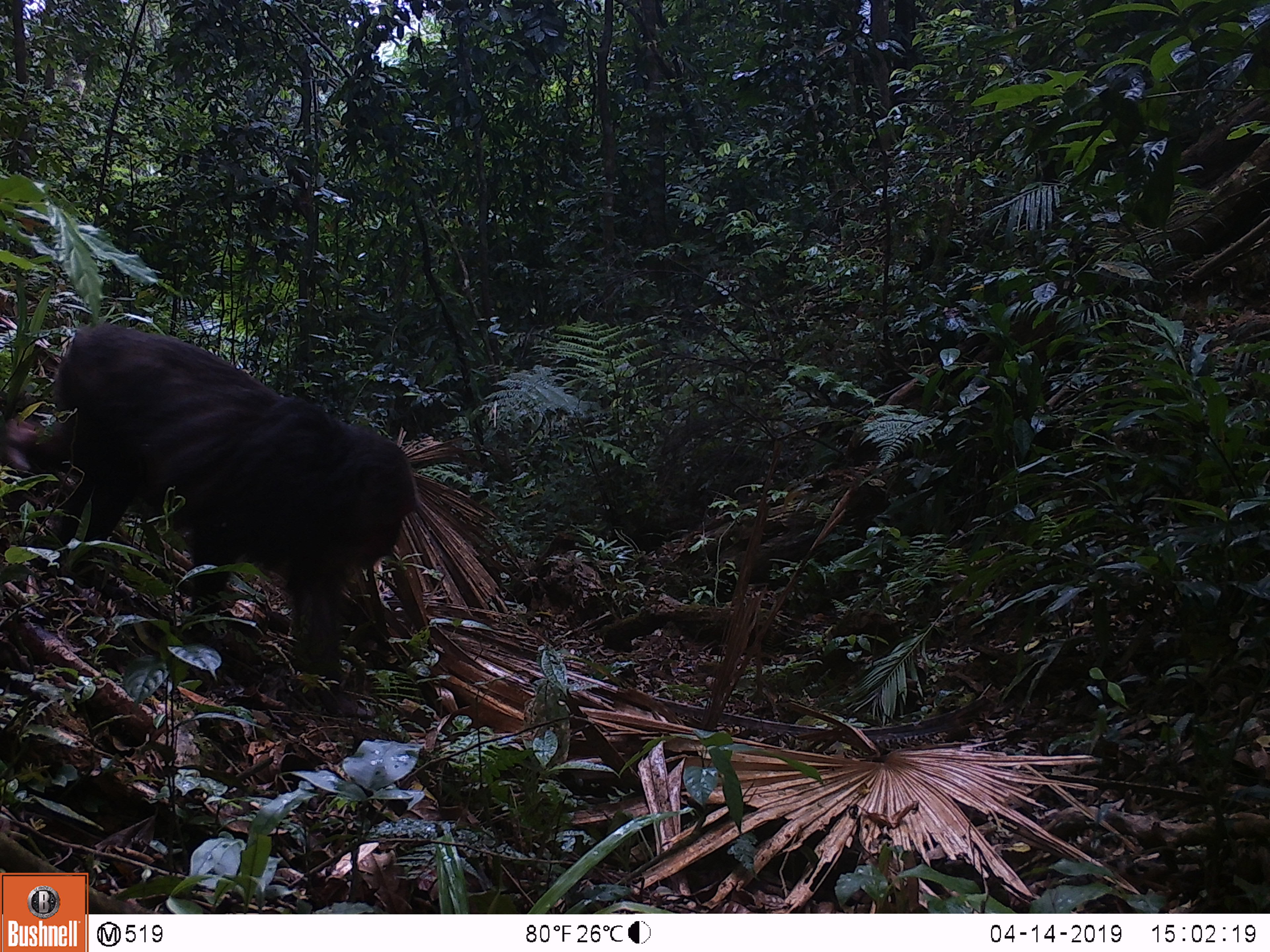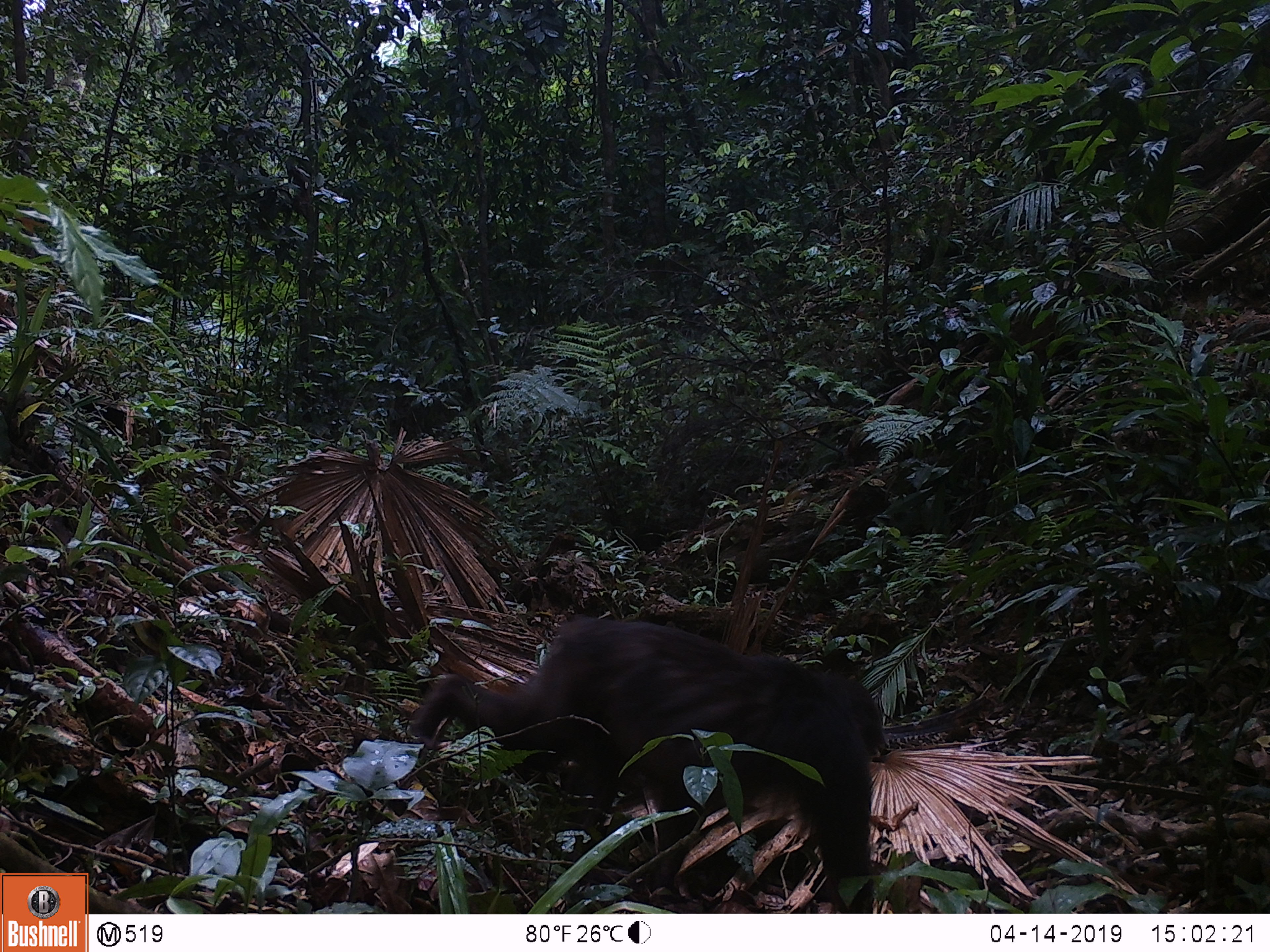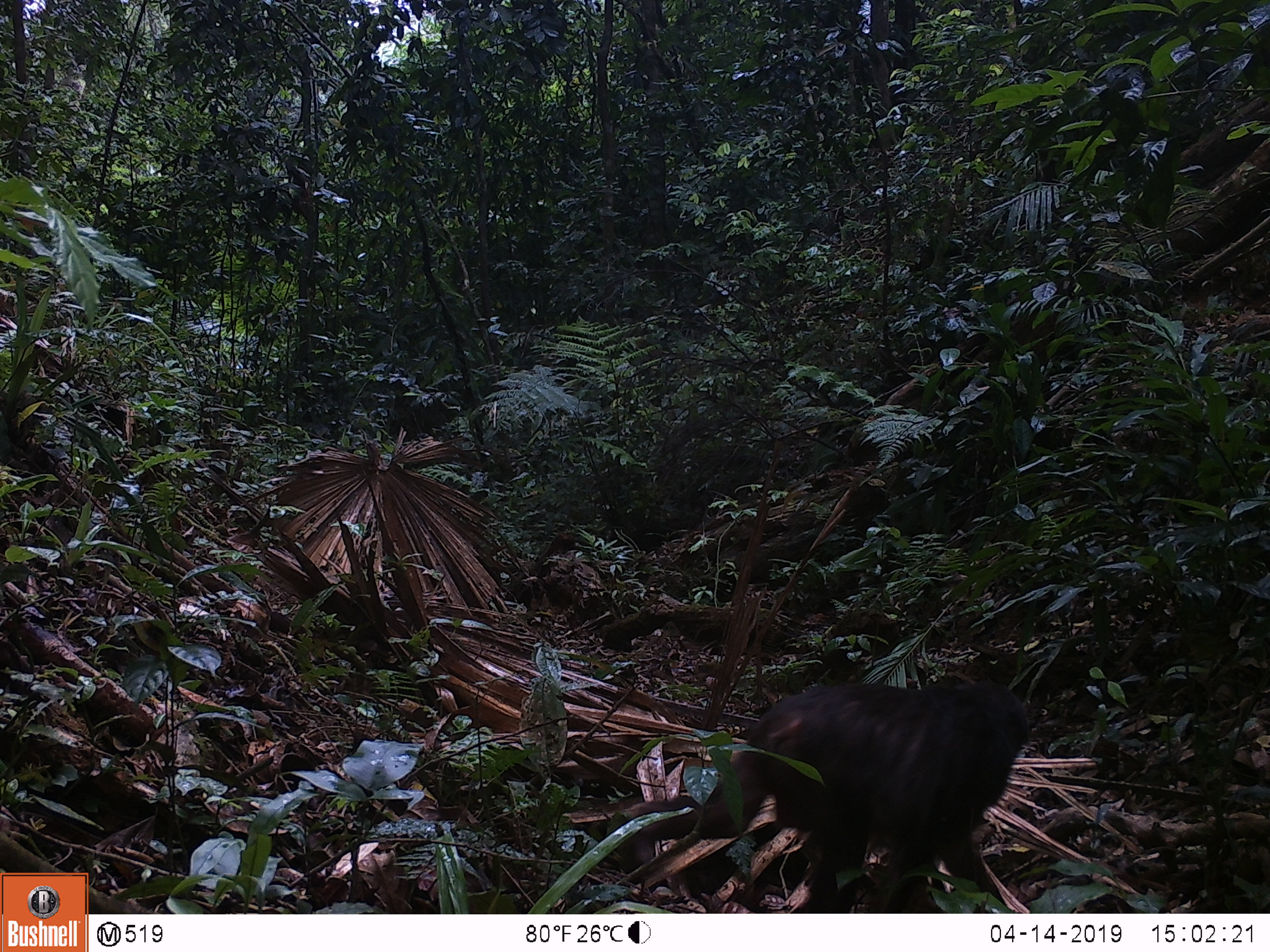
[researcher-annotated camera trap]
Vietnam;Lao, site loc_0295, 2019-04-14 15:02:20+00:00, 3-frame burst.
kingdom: Animalia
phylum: Chordata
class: Mammalia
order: Primates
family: Cercopithecidae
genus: Macaca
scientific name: Macaca arctoides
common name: stump-tailed macaque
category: stump tailed macaque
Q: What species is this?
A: Stump tailed macaque (stump-tailed macaque) (Macaca arctoides).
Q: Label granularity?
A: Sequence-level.